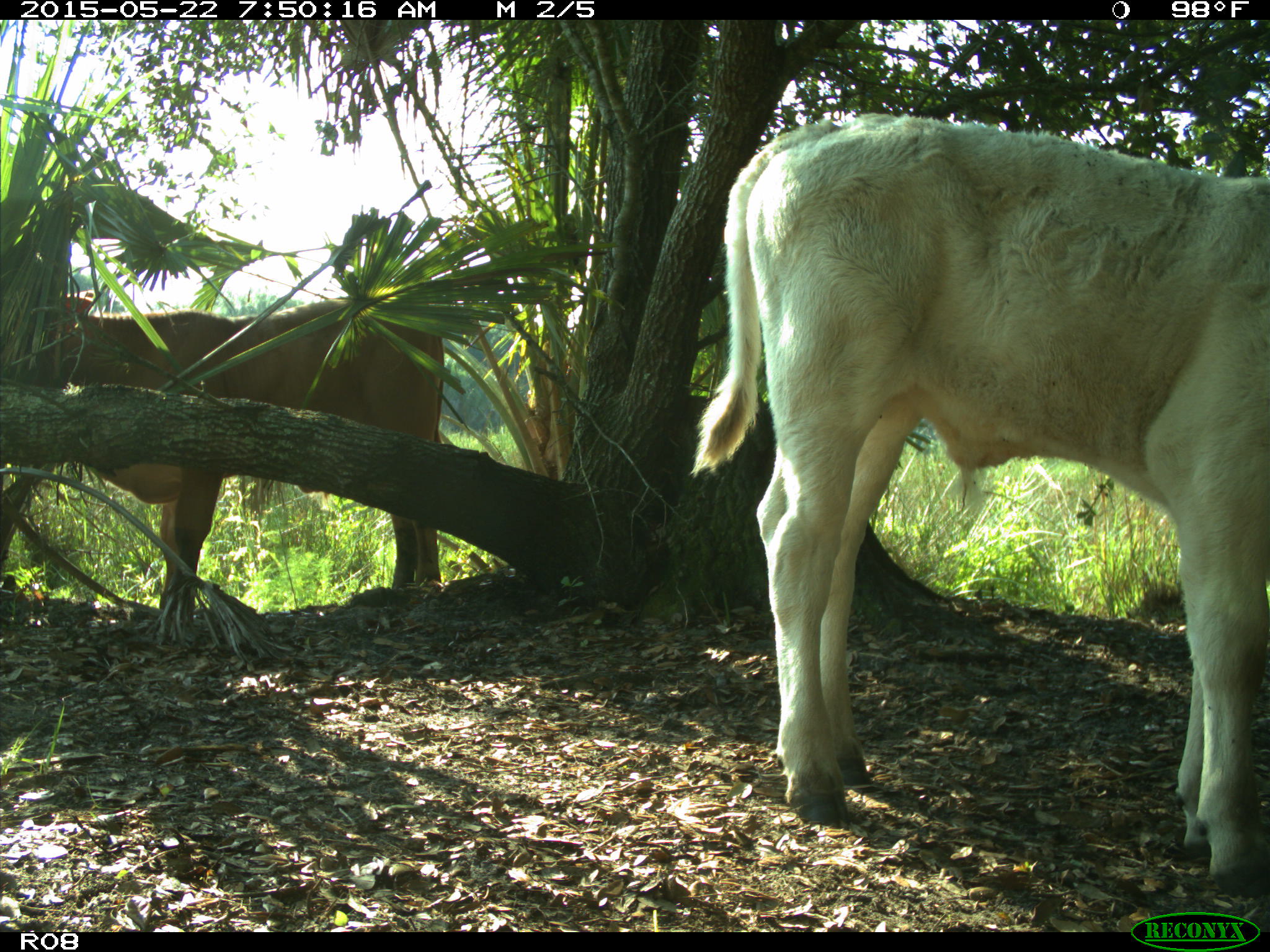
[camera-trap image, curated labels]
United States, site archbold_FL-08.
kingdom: Animalia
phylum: Chordata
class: Mammalia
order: Artiodactyla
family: Bovidae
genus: Bos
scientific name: Bos taurus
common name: domestic cow